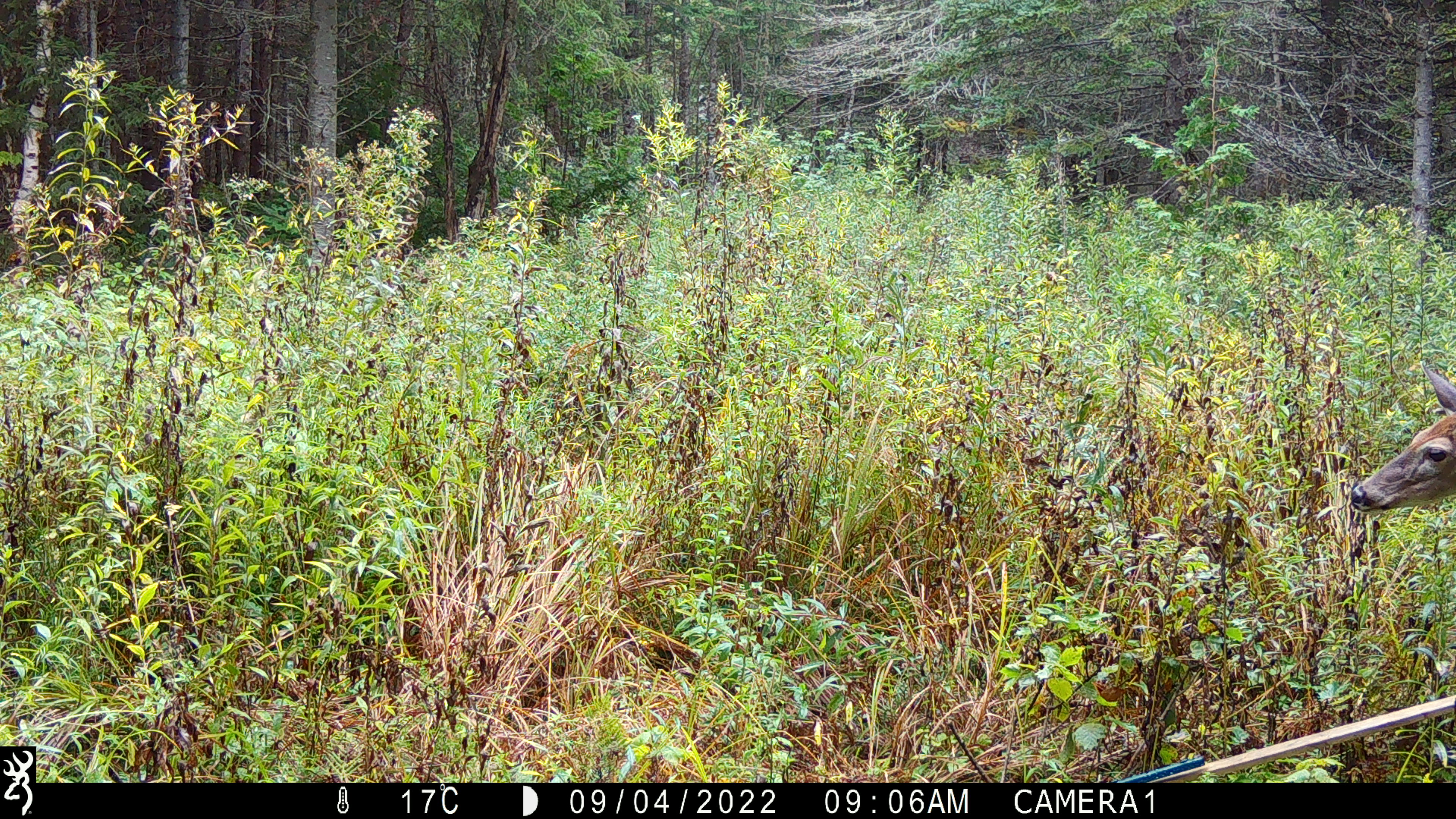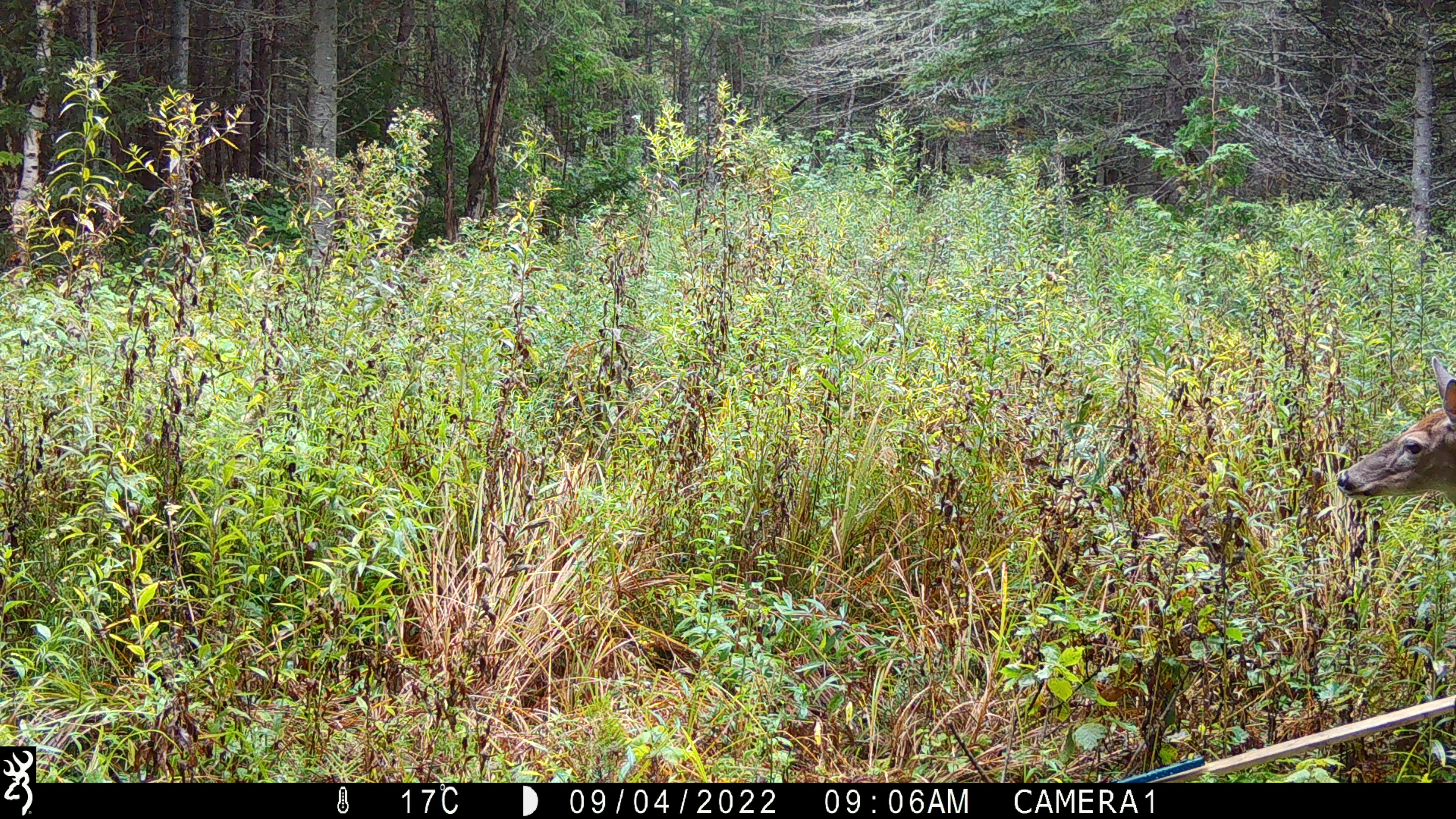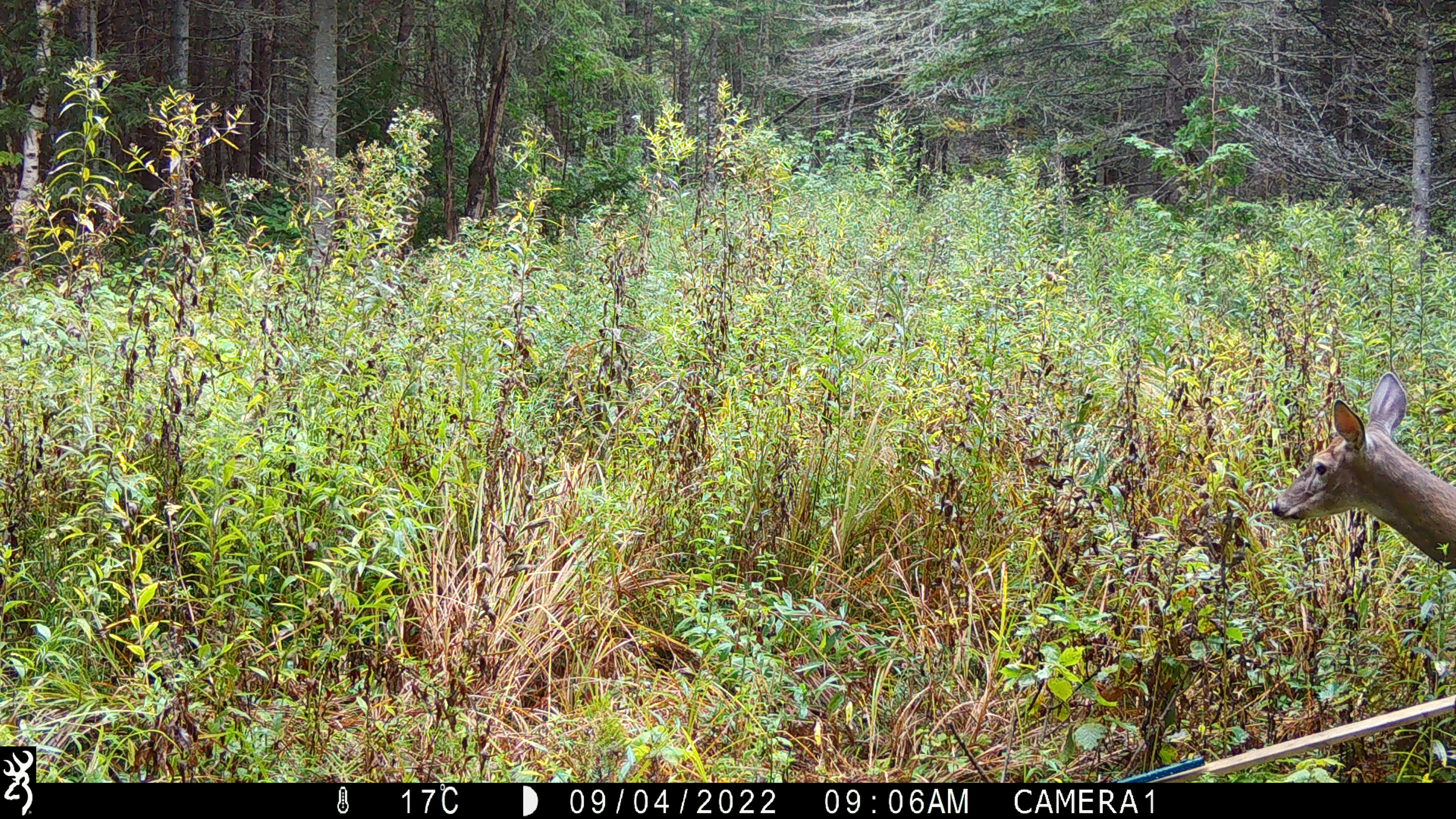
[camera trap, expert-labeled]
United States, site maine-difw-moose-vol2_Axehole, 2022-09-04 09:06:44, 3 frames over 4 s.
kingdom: Animalia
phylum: Chordata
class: Mammalia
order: Artiodactyla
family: Cervidae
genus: Odocoileus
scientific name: Odocoileus virginianus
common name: white-tailed deer